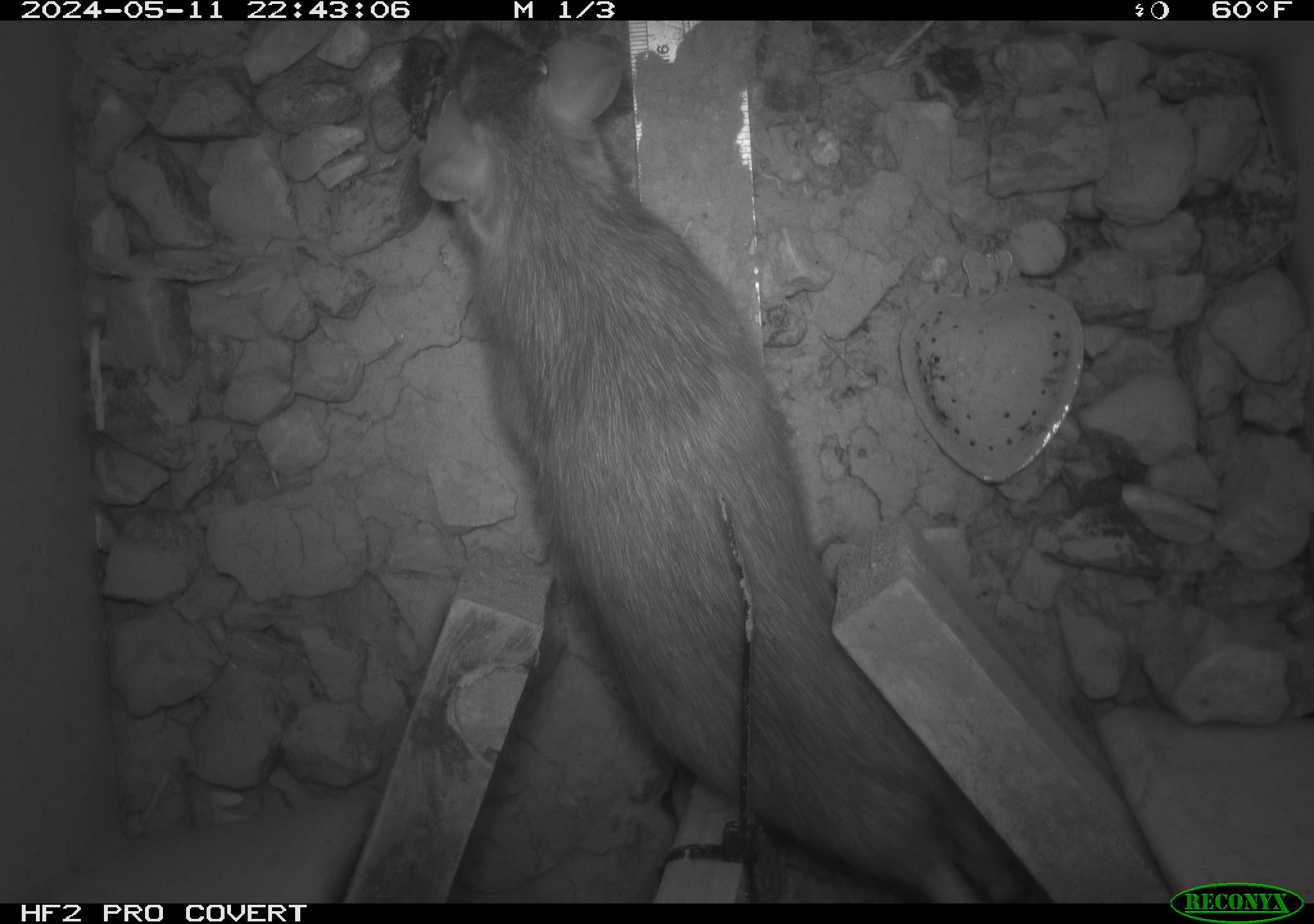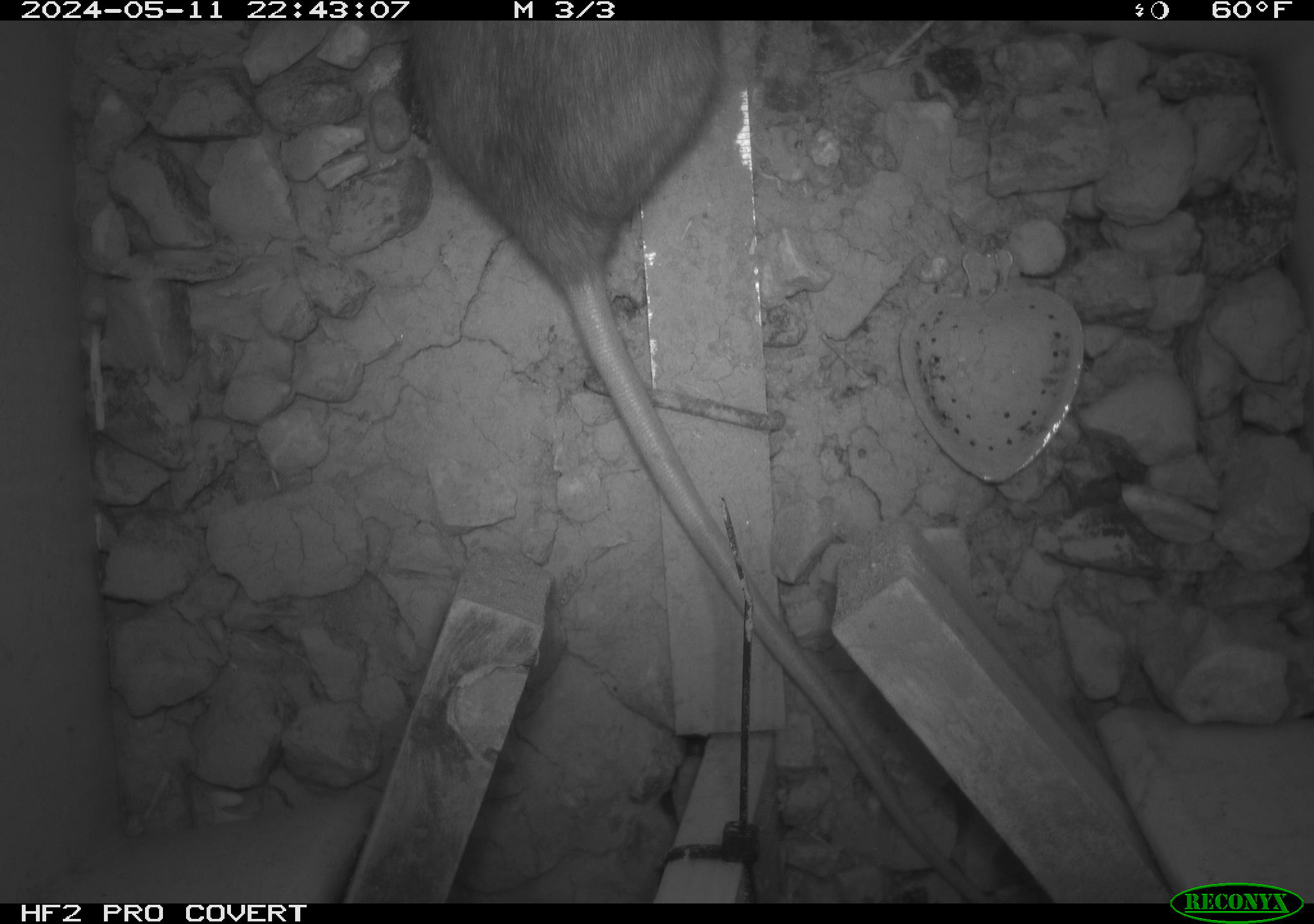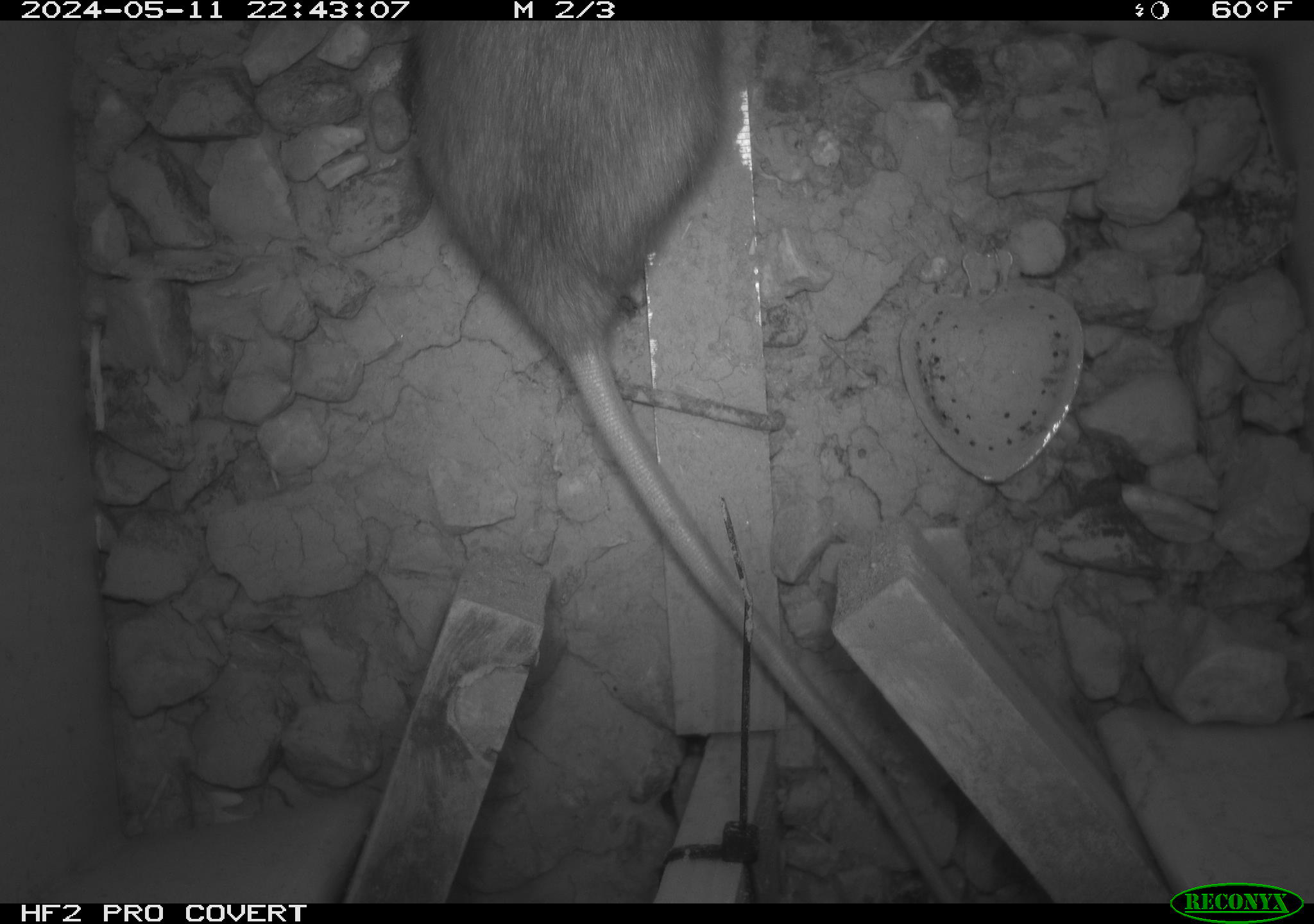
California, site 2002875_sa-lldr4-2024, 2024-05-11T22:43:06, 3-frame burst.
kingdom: Animalia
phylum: Chordata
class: Mammalia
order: Rodentia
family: Muridae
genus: Rattus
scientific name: Rattus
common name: rat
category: rattus species